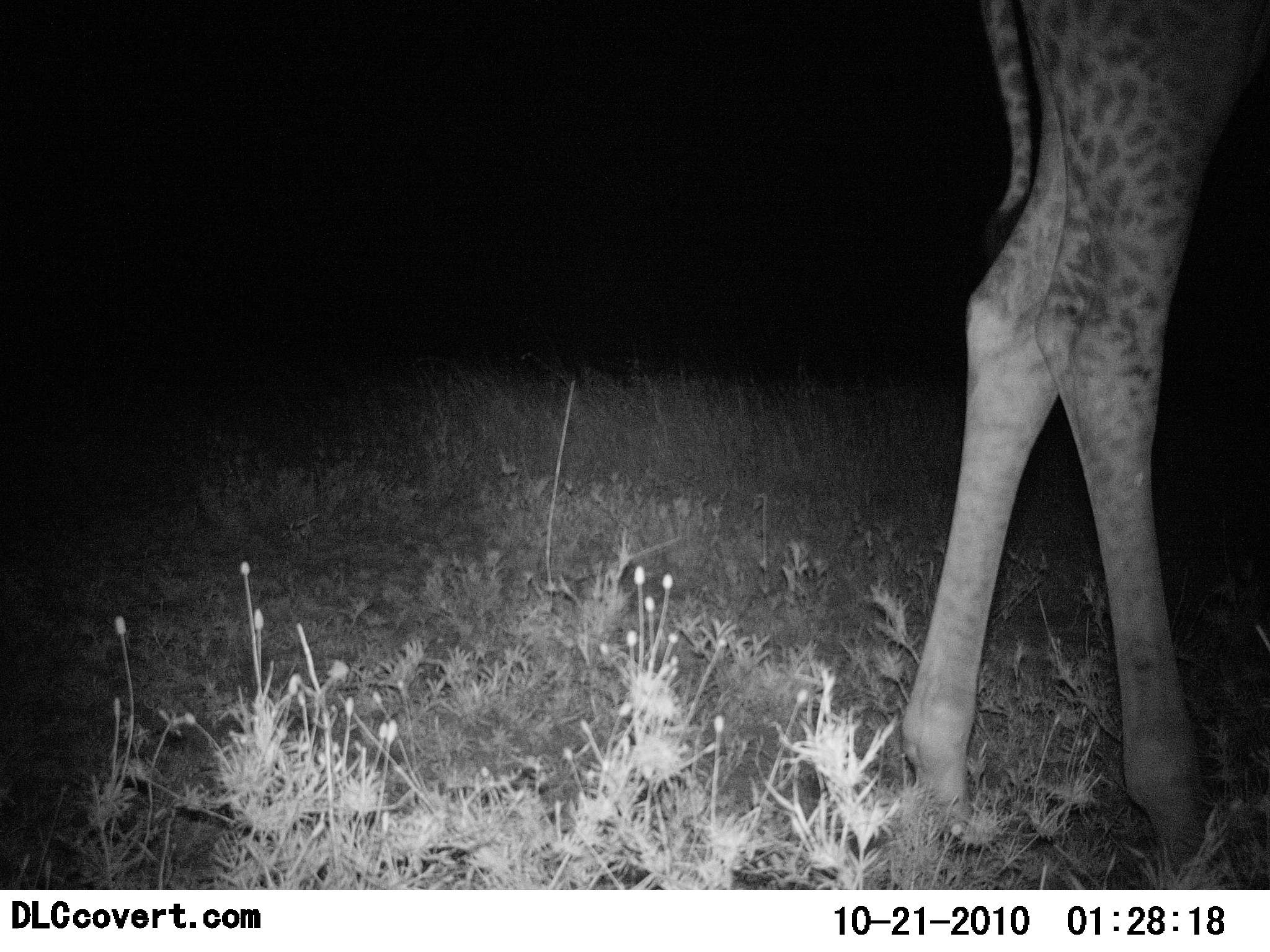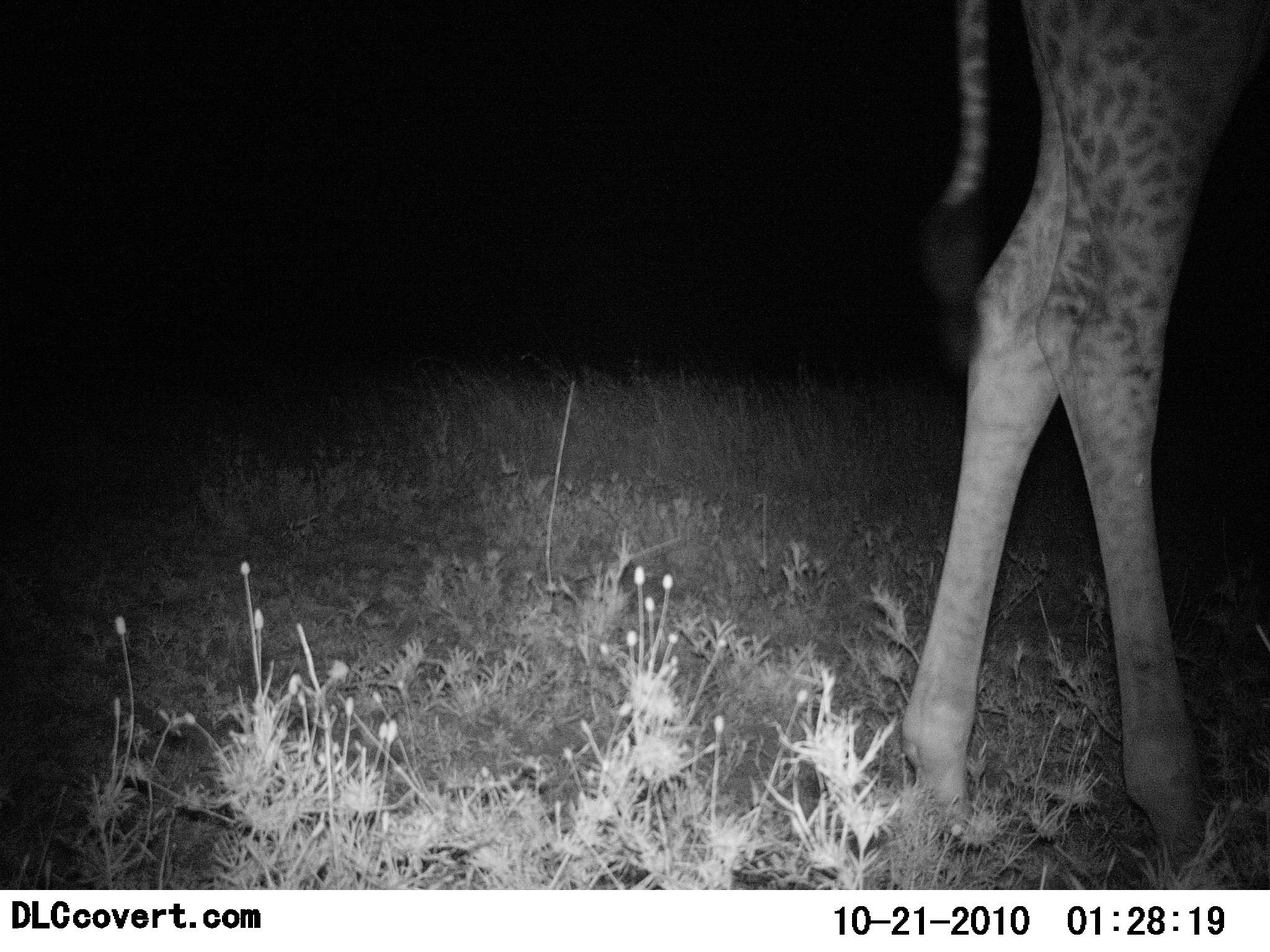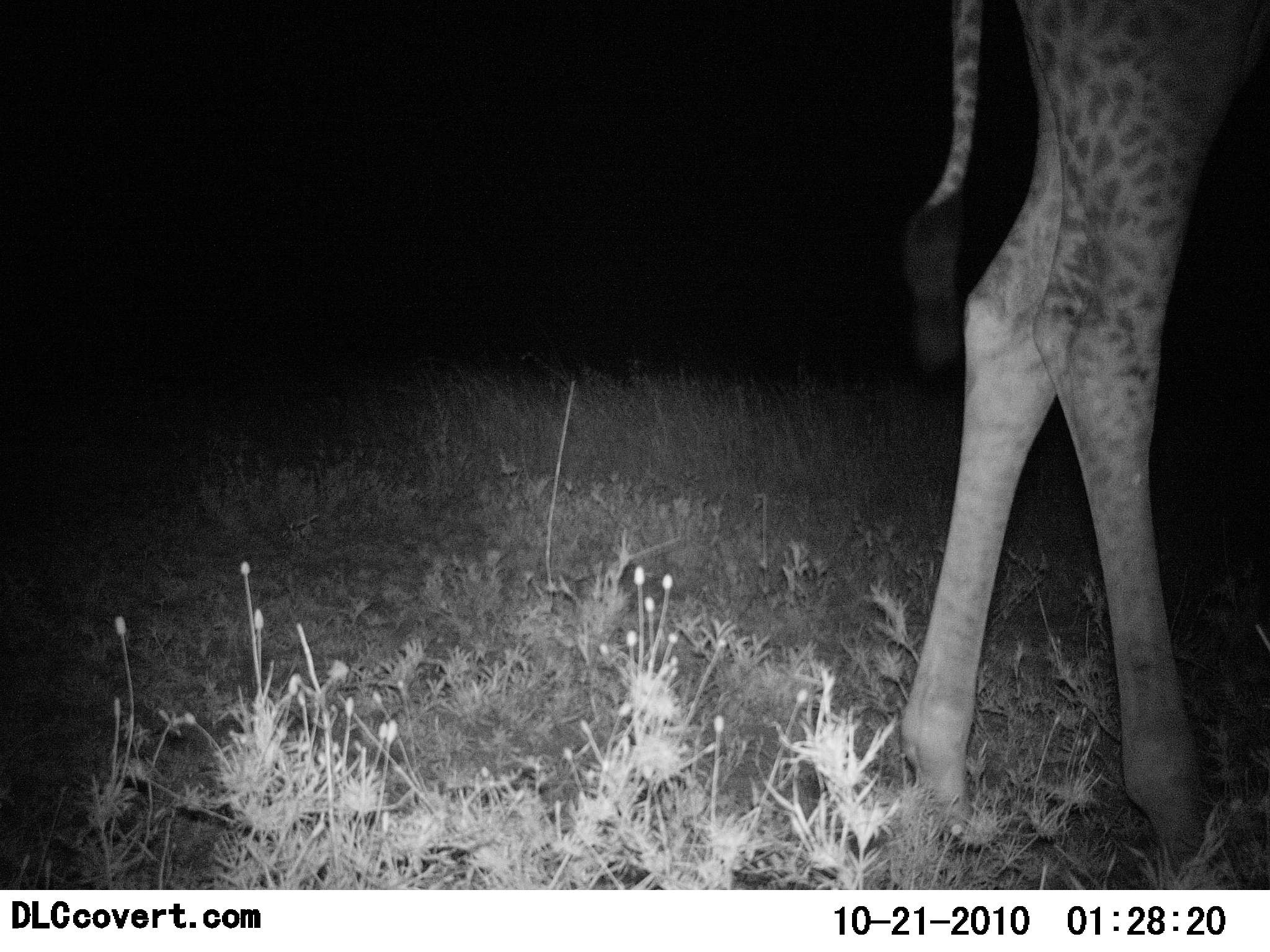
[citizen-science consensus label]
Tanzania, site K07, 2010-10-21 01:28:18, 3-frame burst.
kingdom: Animalia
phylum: Chordata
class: Mammalia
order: Artiodactyla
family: Giraffidae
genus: Giraffa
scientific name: Giraffa camelopardalis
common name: giraffe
Giraffe (Giraffa camelopardalis), count 1. Behavior (volunteer vote fractions): standing 100%, resting 0%, moving 0%, interacting 0%. Young present (vote fraction): 0%. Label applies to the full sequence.